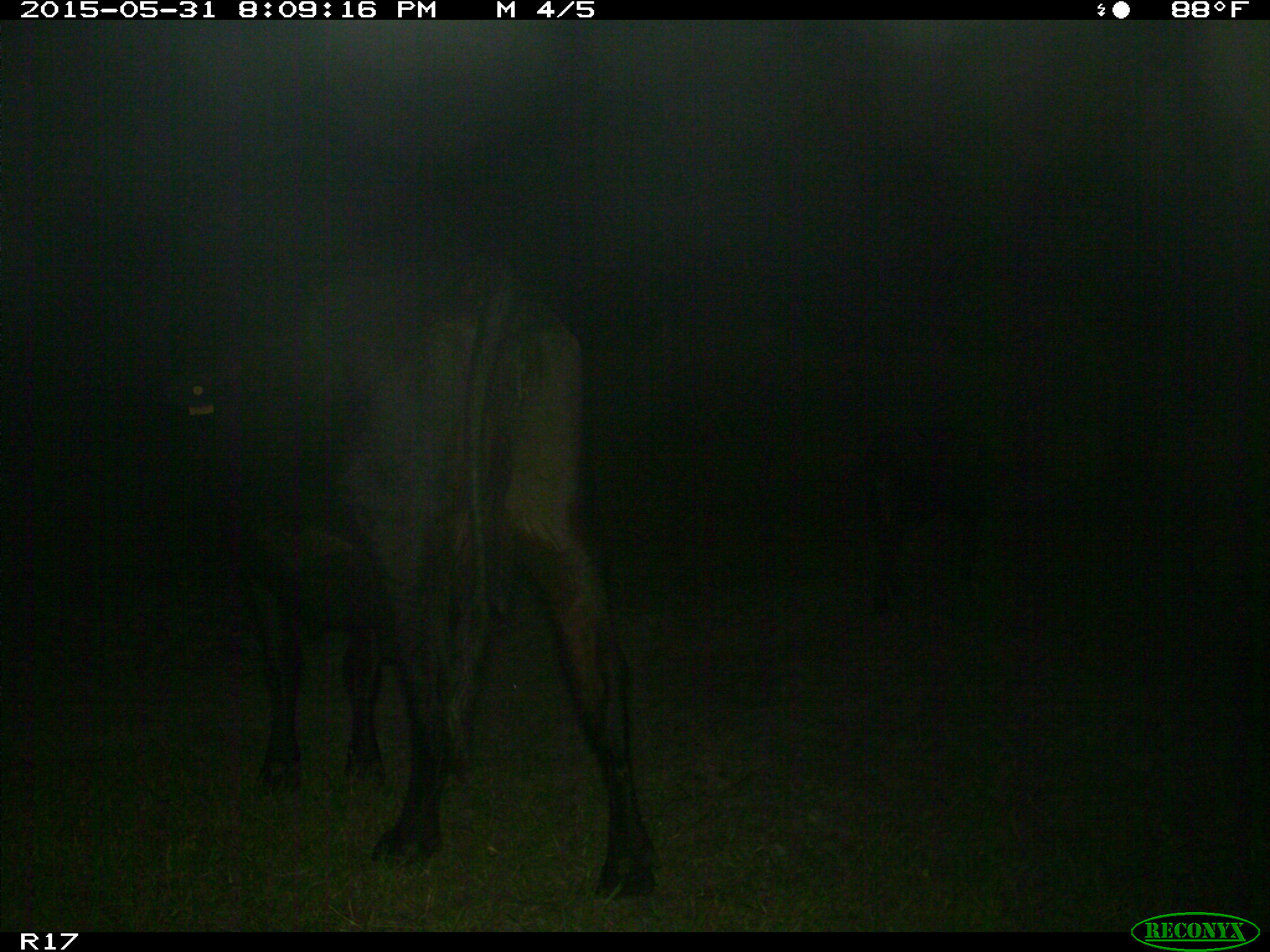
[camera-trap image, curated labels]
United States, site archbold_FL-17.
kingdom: Animalia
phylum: Chordata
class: Mammalia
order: Artiodactyla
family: Bovidae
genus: Bos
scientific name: Bos taurus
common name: domestic cow